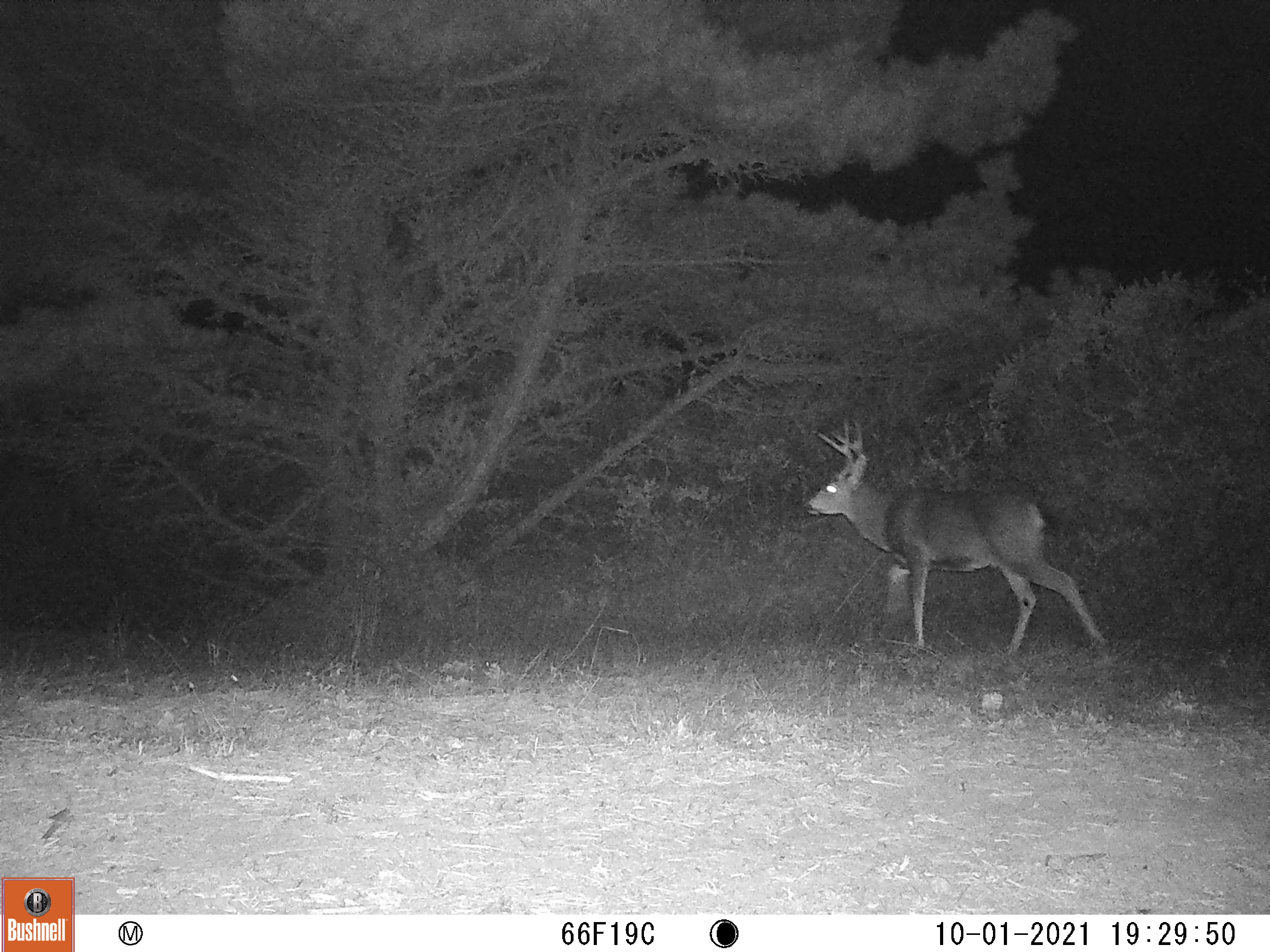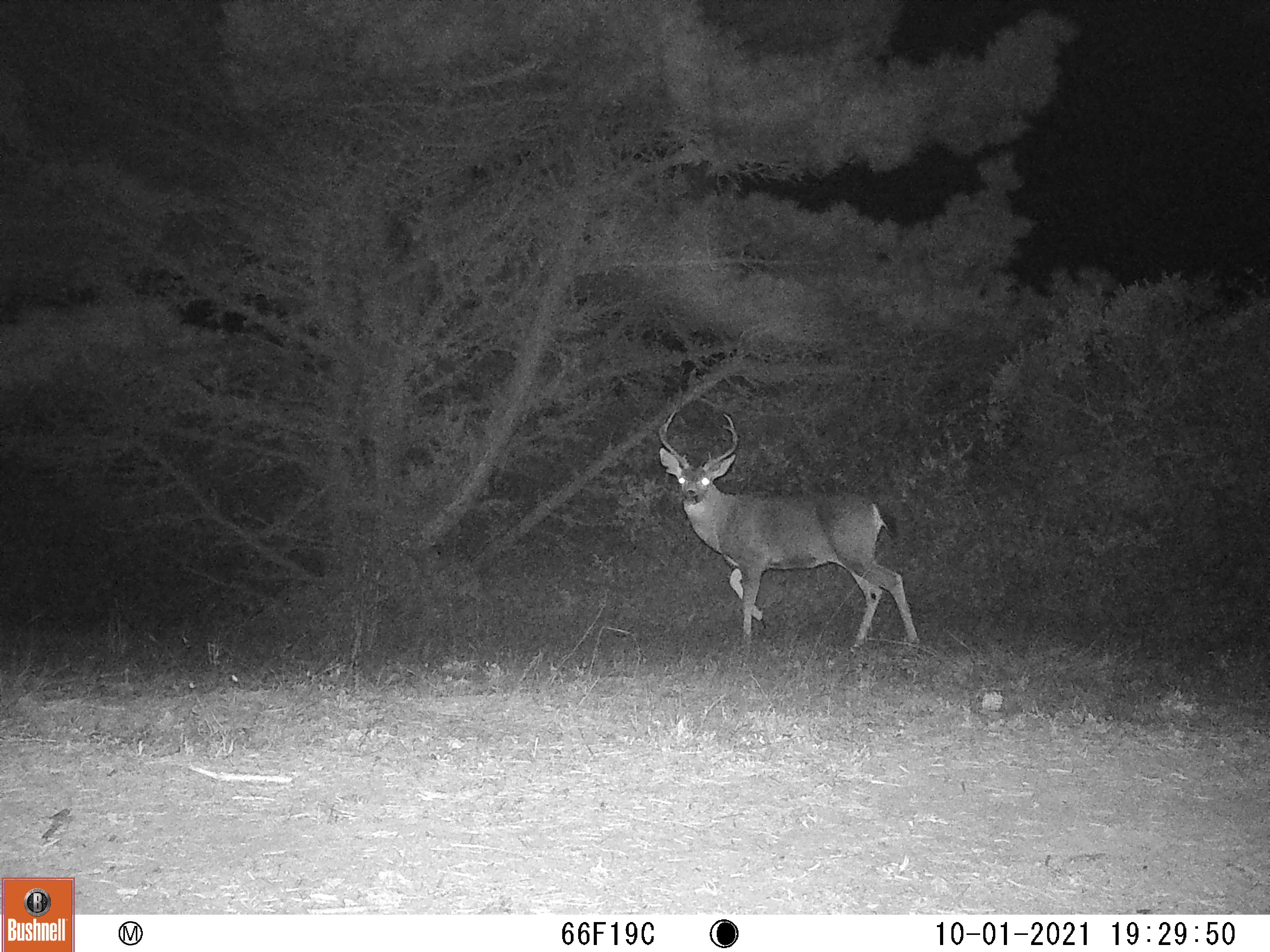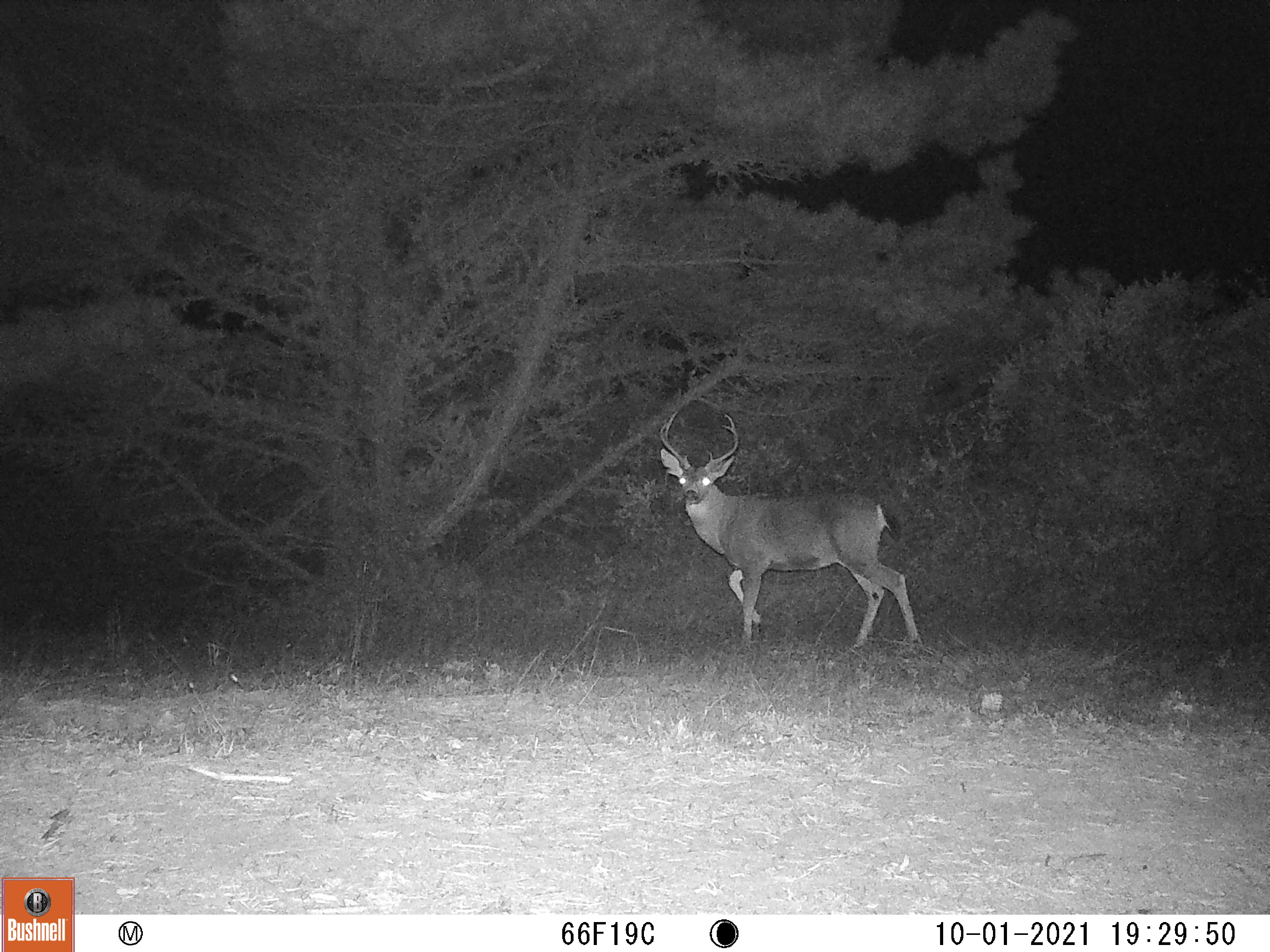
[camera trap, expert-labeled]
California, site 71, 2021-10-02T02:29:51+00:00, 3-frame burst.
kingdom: Animalia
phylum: Chordata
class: Mammalia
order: Artiodactyla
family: Cervidae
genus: Odocoileus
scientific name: Odocoileus hemionus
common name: mule deer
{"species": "mule deer (Odocoileus hemionus)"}